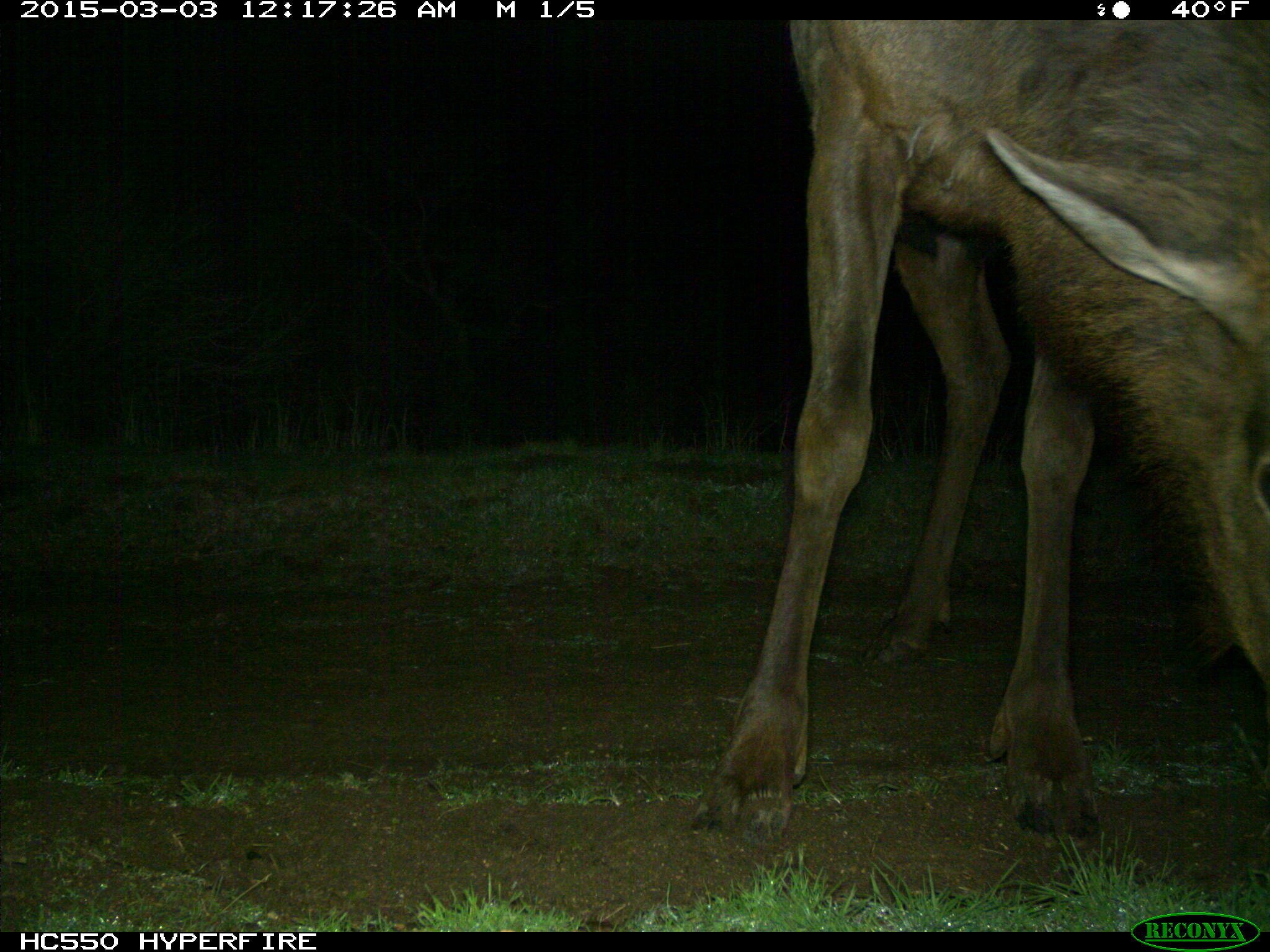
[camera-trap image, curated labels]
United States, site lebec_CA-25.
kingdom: Animalia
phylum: Chordata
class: Mammalia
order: Artiodactyla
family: Cervidae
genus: Cervus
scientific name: Cervus canadensis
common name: elk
Cervus canadensis (elk).